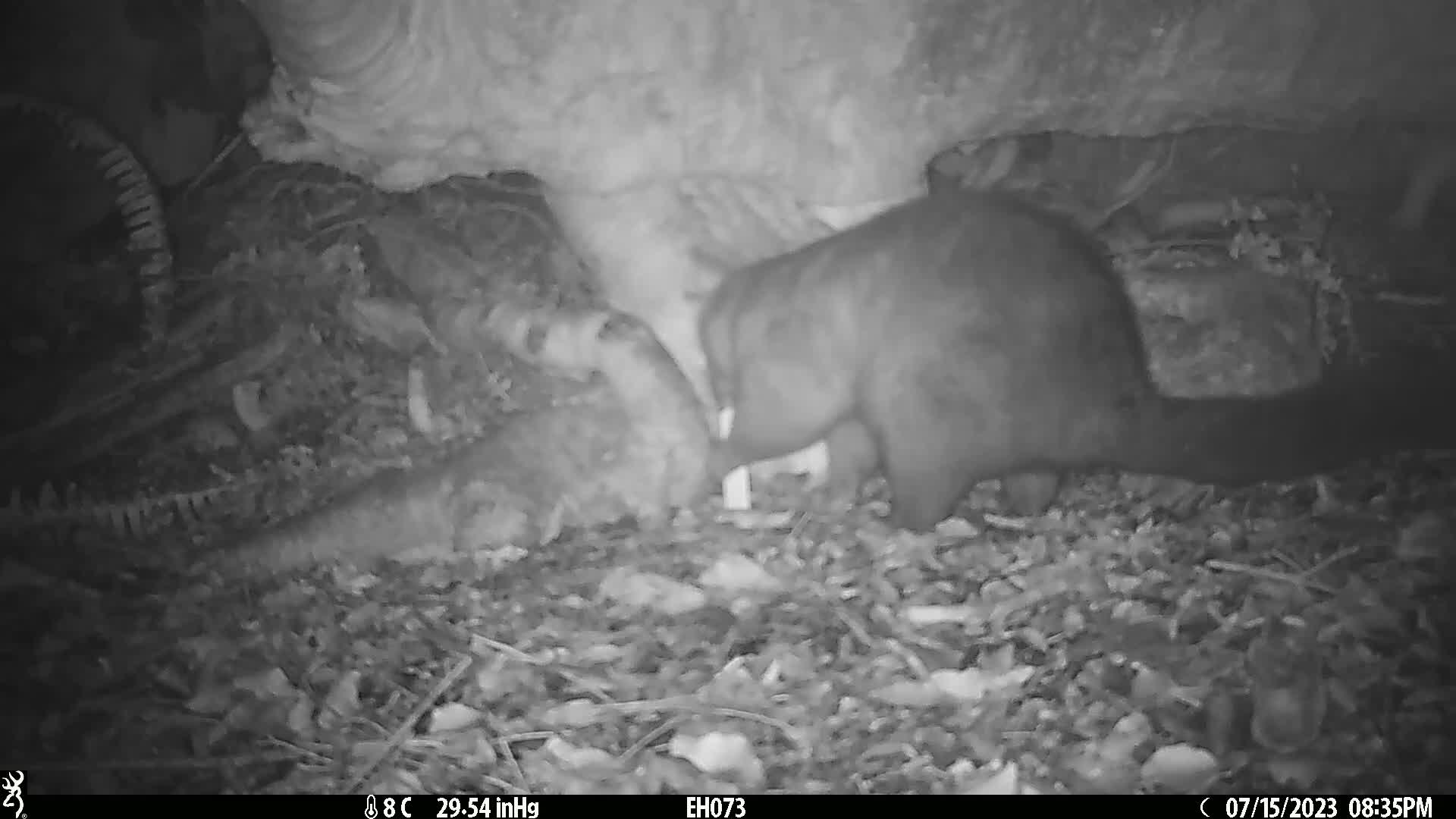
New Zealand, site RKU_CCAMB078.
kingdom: Animalia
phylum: Chordata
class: Mammalia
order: Diprotodontia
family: Phalangeridae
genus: Trichosurus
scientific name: Trichosurus vulpecula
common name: common brushtail possum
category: possum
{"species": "possum (common brushtail possum) (Trichosurus vulpecula)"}